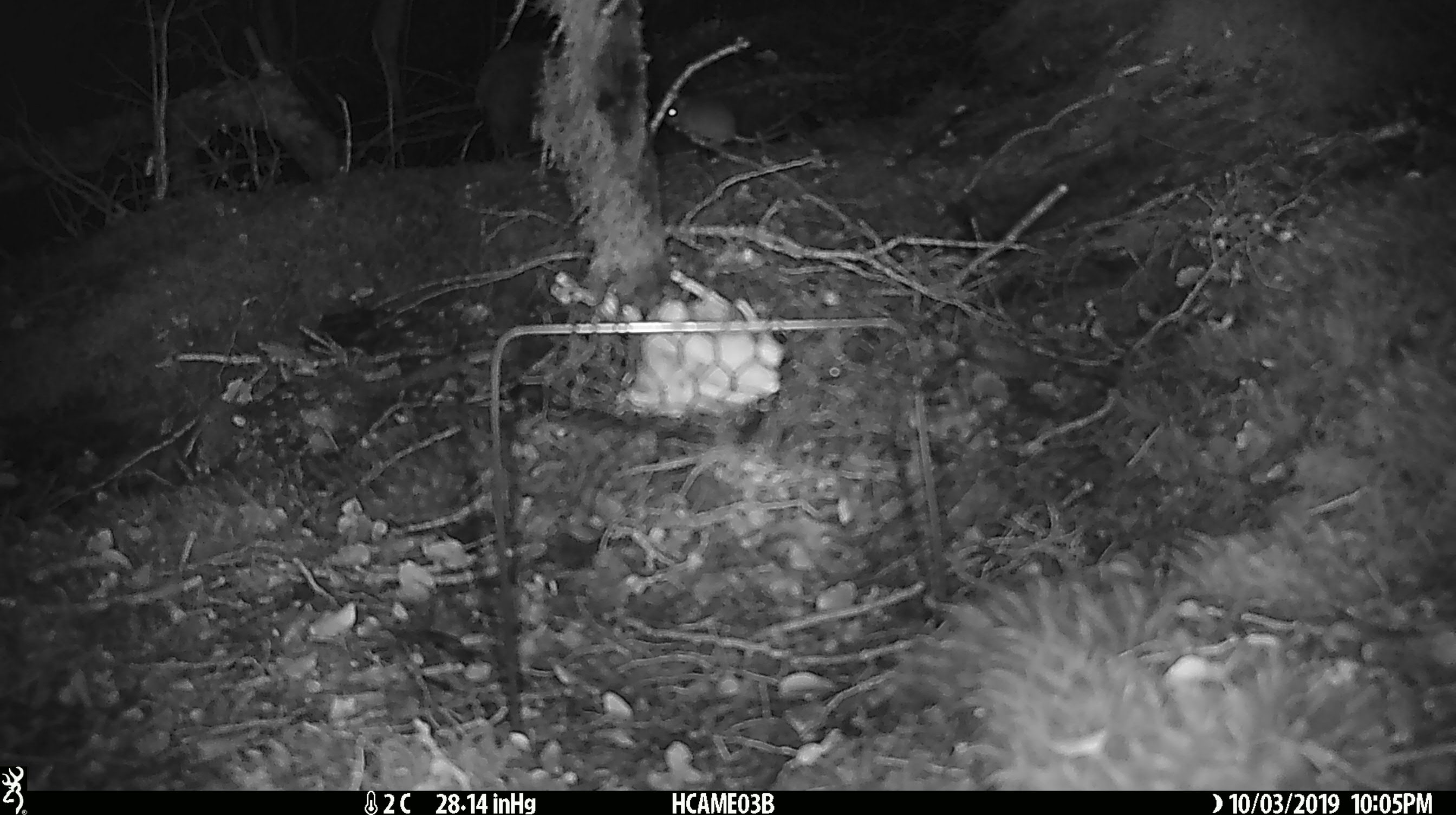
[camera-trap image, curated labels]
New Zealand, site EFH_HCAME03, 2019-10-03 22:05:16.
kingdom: Animalia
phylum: Chordata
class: Mammalia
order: Rodentia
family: Muridae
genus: Mus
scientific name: Mus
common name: mouse